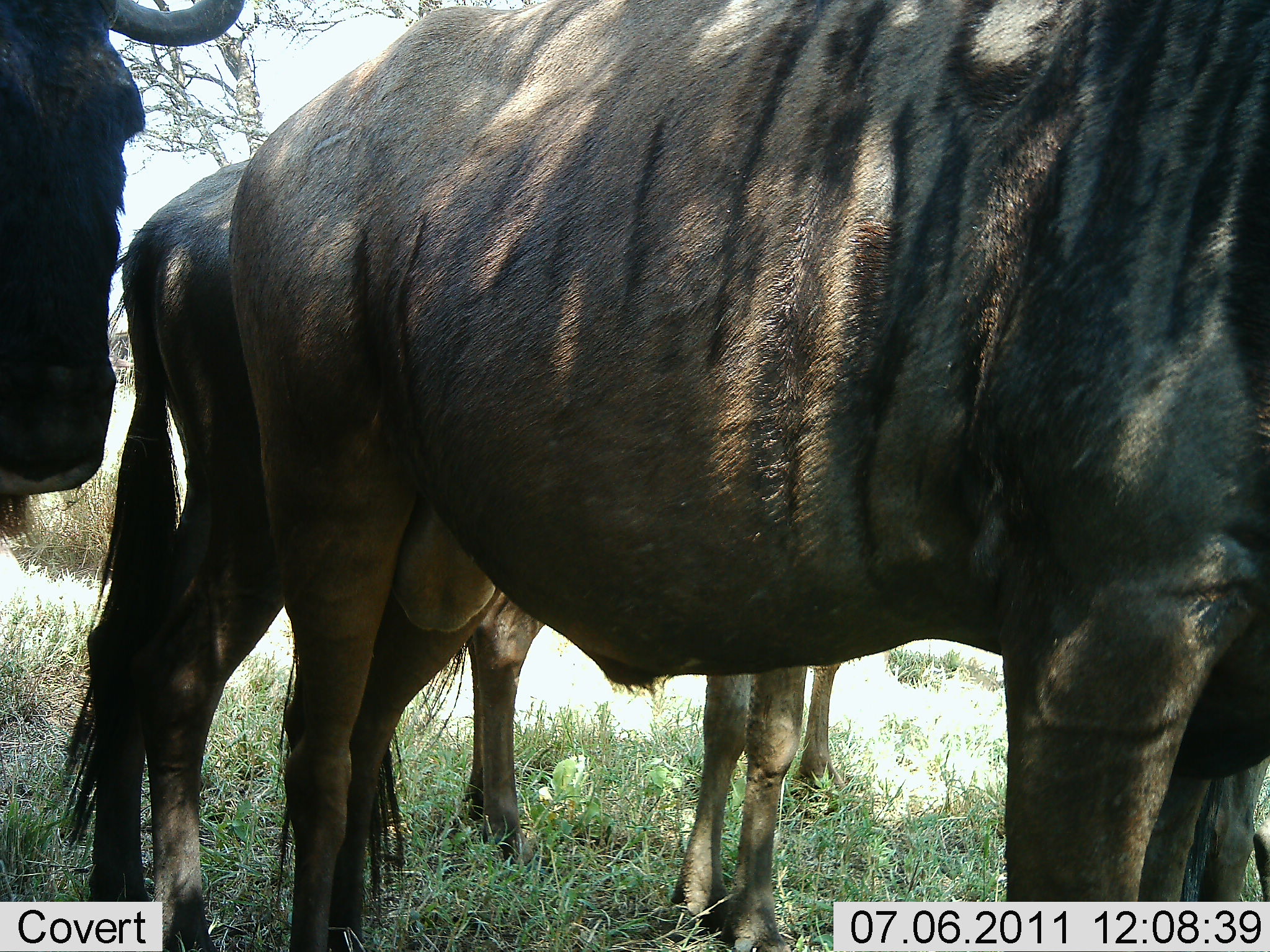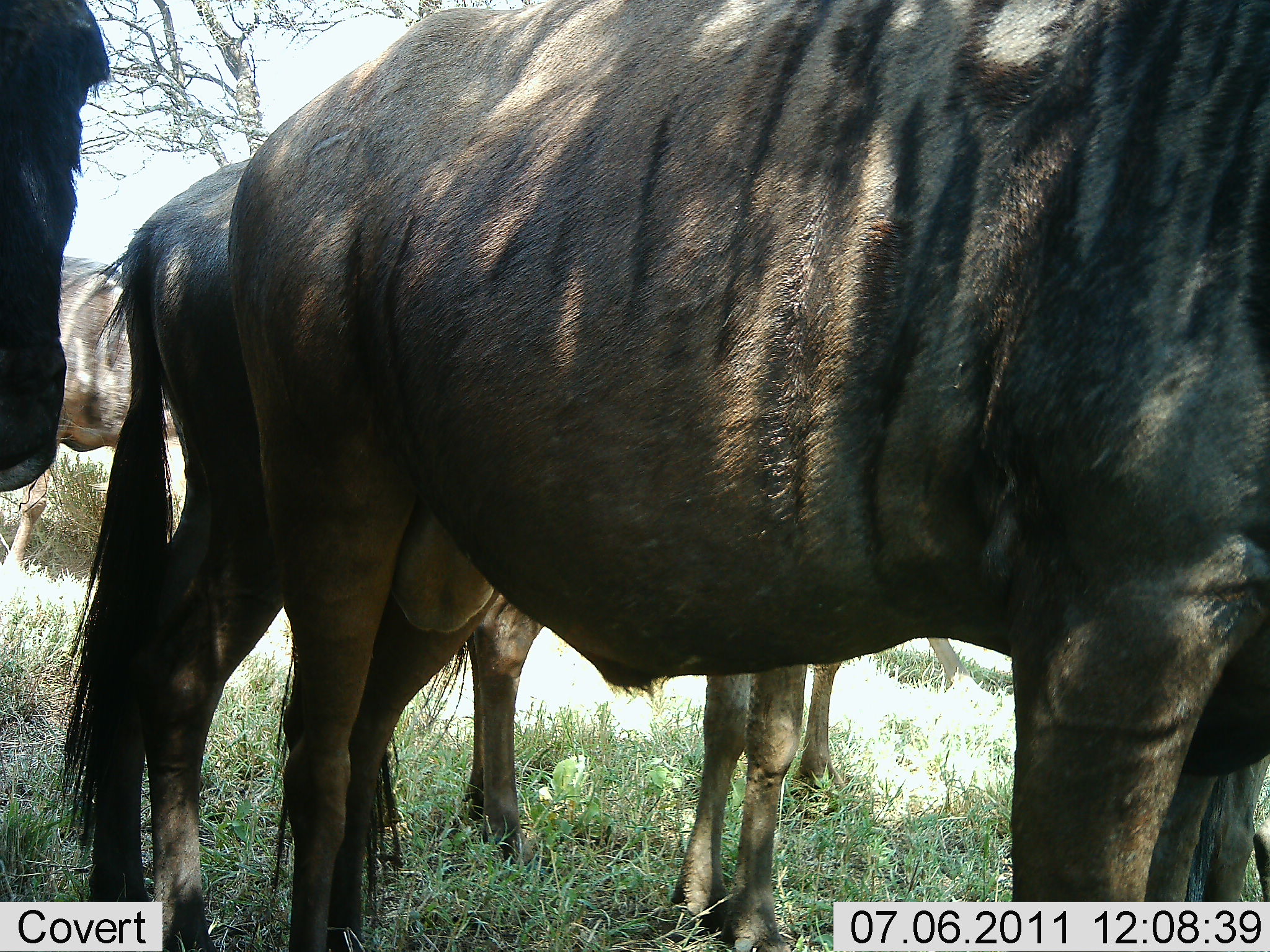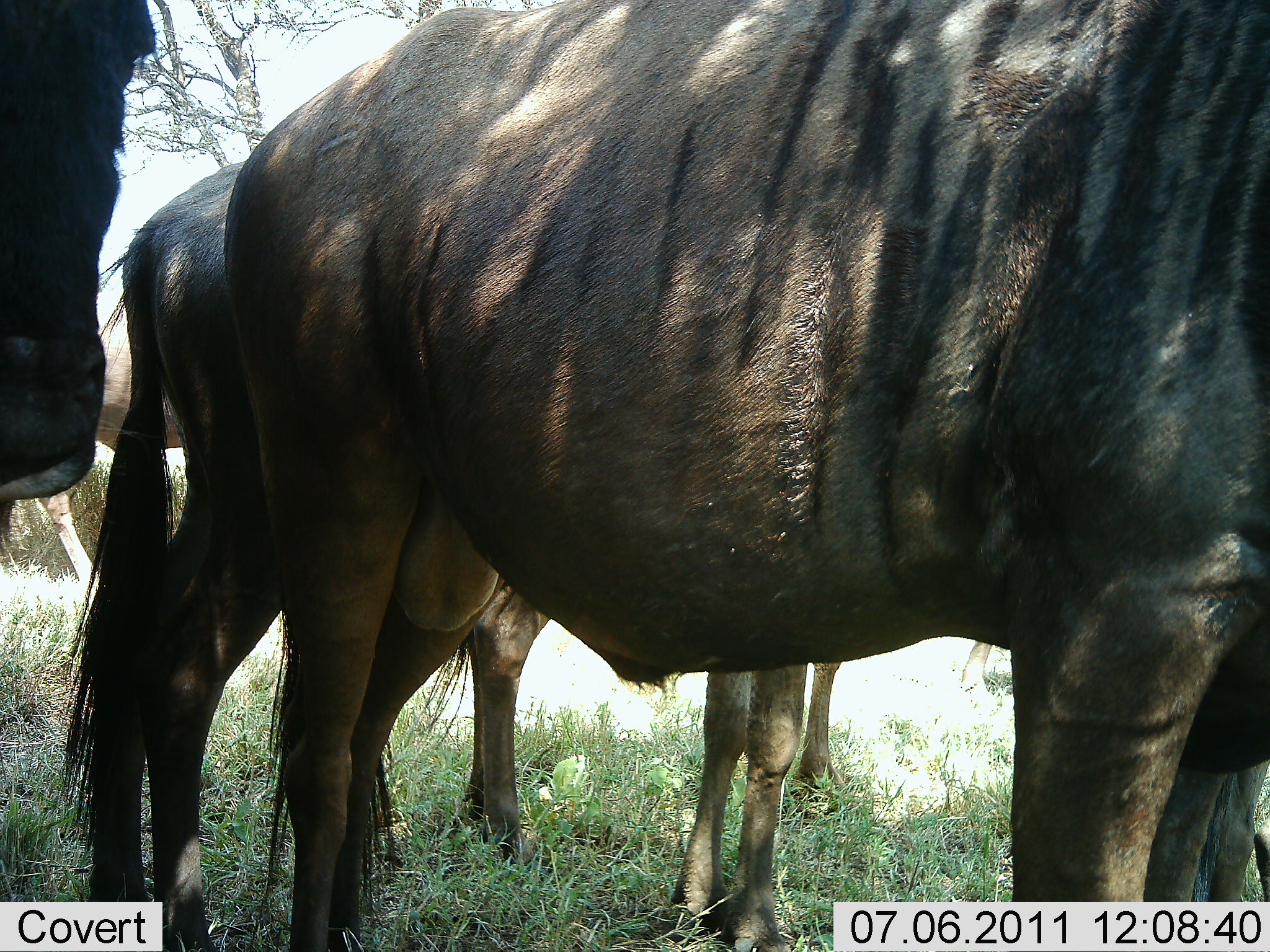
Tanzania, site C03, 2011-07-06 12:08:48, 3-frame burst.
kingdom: Animalia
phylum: Chordata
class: Mammalia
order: Artiodactyla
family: Bovidae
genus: Connochaetes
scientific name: Connochaetes taurinus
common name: blue wildebeest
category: wildebeest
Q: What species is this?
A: Wildebeest (blue wildebeest) (Connochaetes taurinus).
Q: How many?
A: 4.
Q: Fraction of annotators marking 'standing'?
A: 100%.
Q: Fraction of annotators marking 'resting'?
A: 0%.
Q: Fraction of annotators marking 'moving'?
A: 8%.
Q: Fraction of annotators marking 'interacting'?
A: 0%.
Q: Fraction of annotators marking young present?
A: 17%.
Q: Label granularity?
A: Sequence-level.